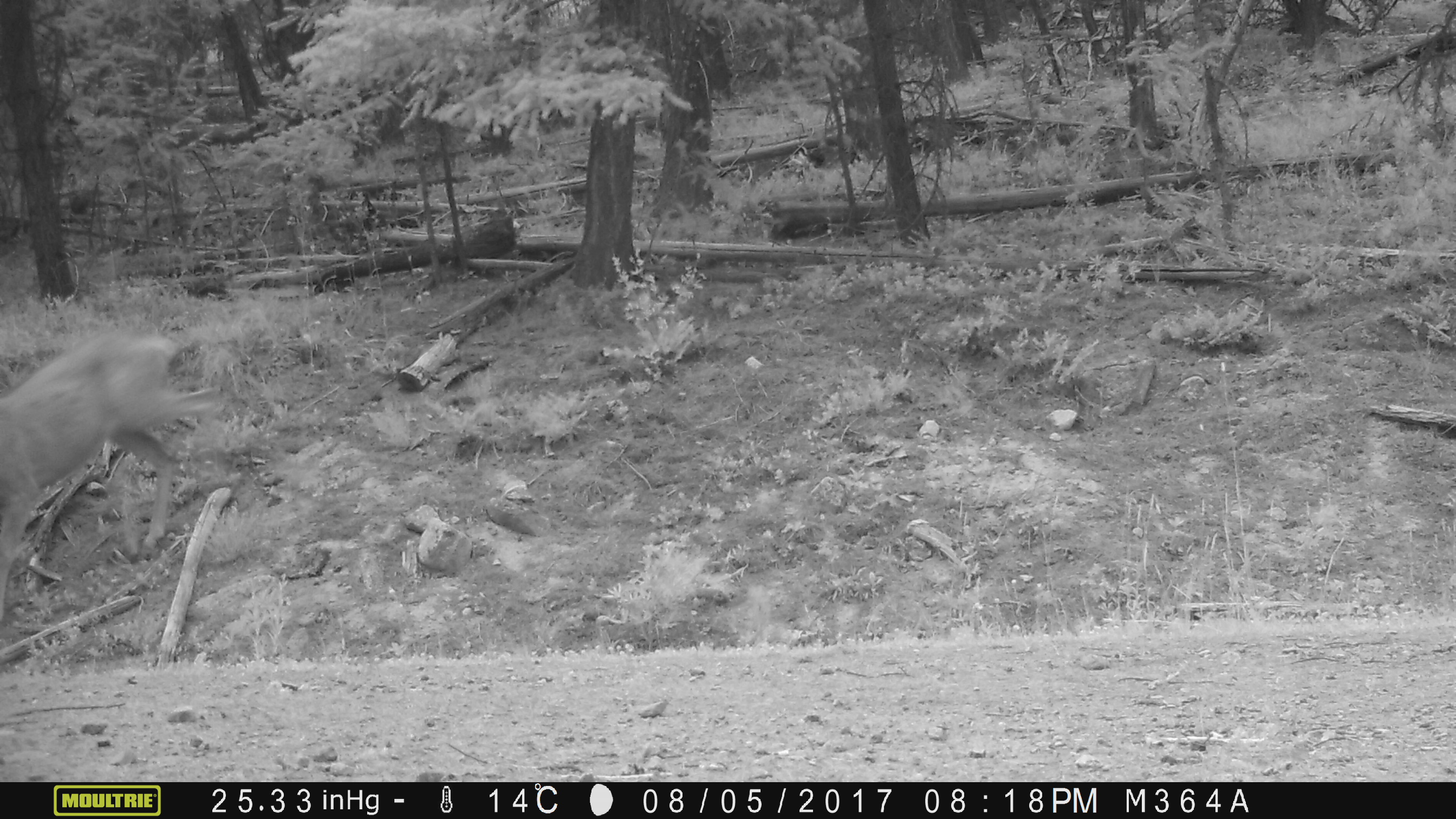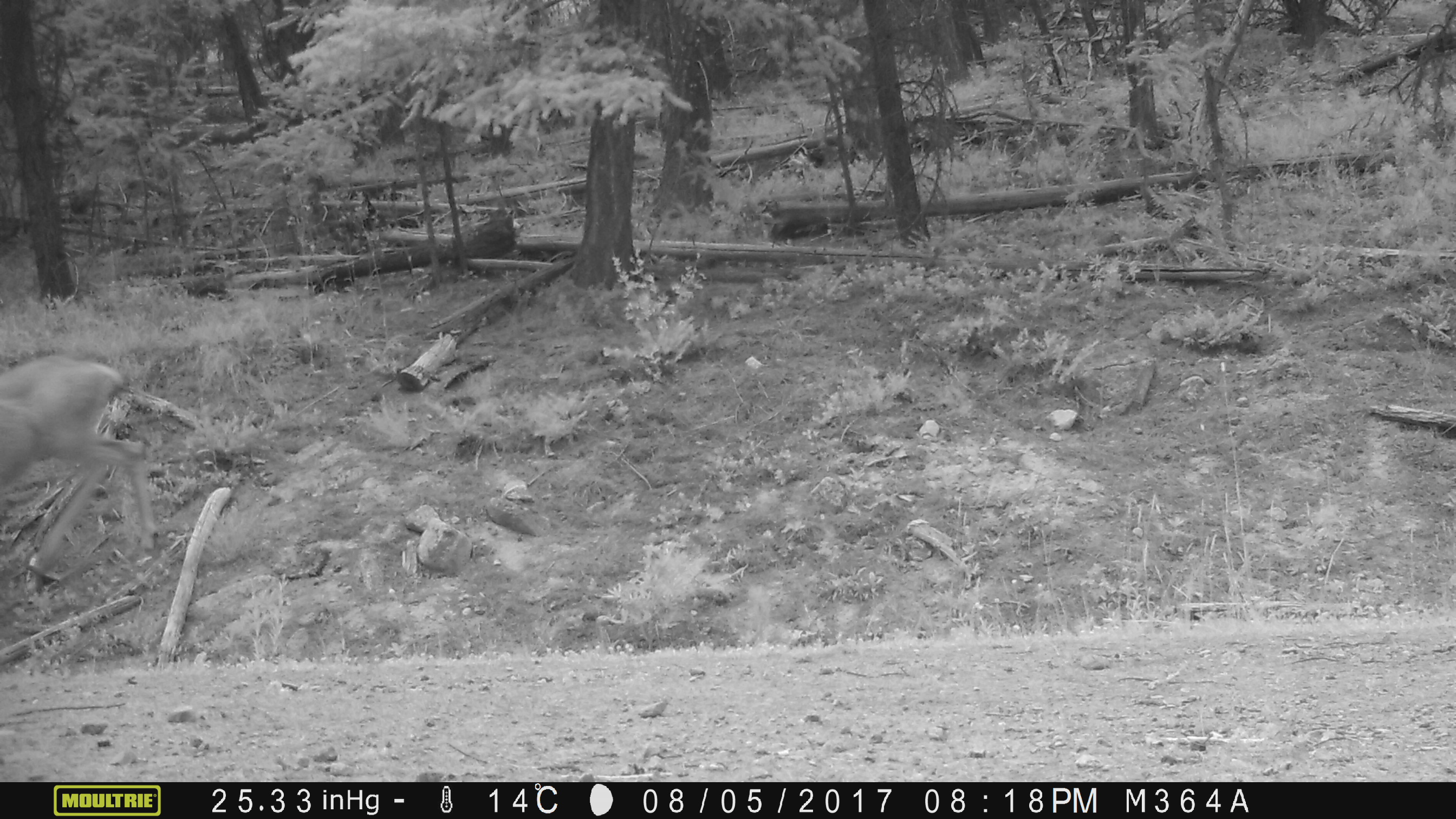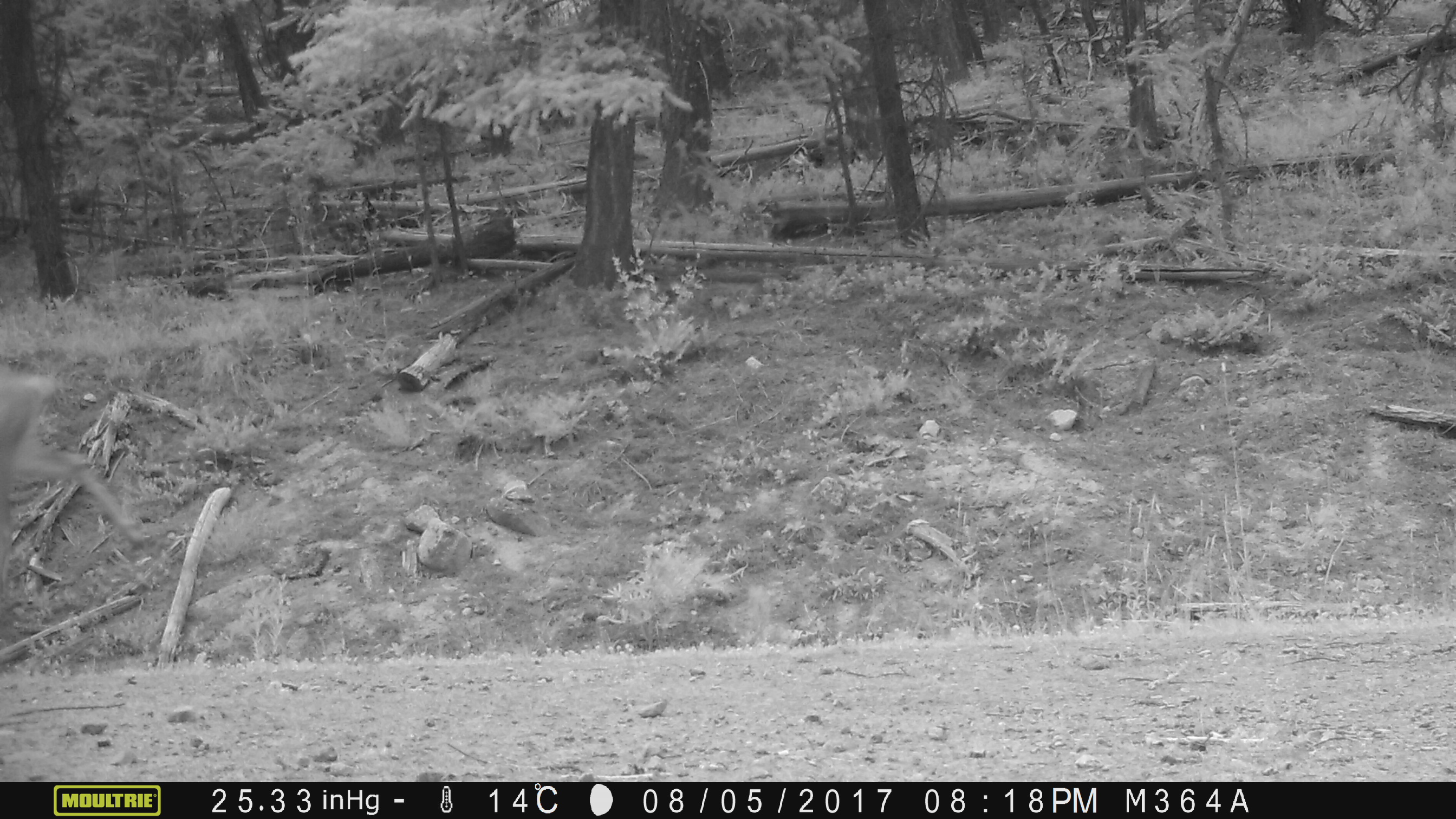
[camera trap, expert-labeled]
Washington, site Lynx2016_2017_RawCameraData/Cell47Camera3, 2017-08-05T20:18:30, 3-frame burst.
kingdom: Animalia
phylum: Chordata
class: Mammalia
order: Artiodactyla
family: Cervidae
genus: Odocoileus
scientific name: Odocoileus hemionus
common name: mule deer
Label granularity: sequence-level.